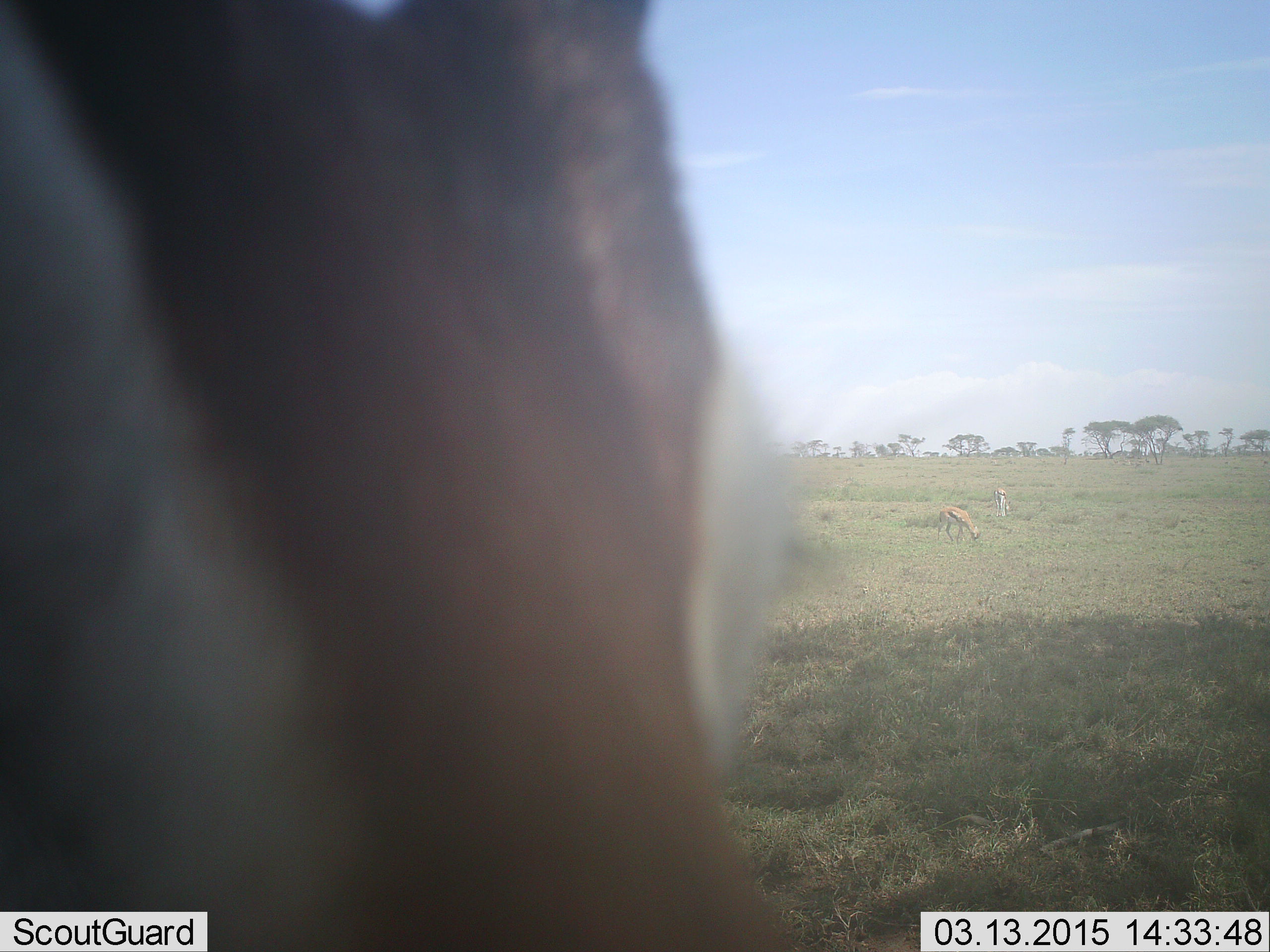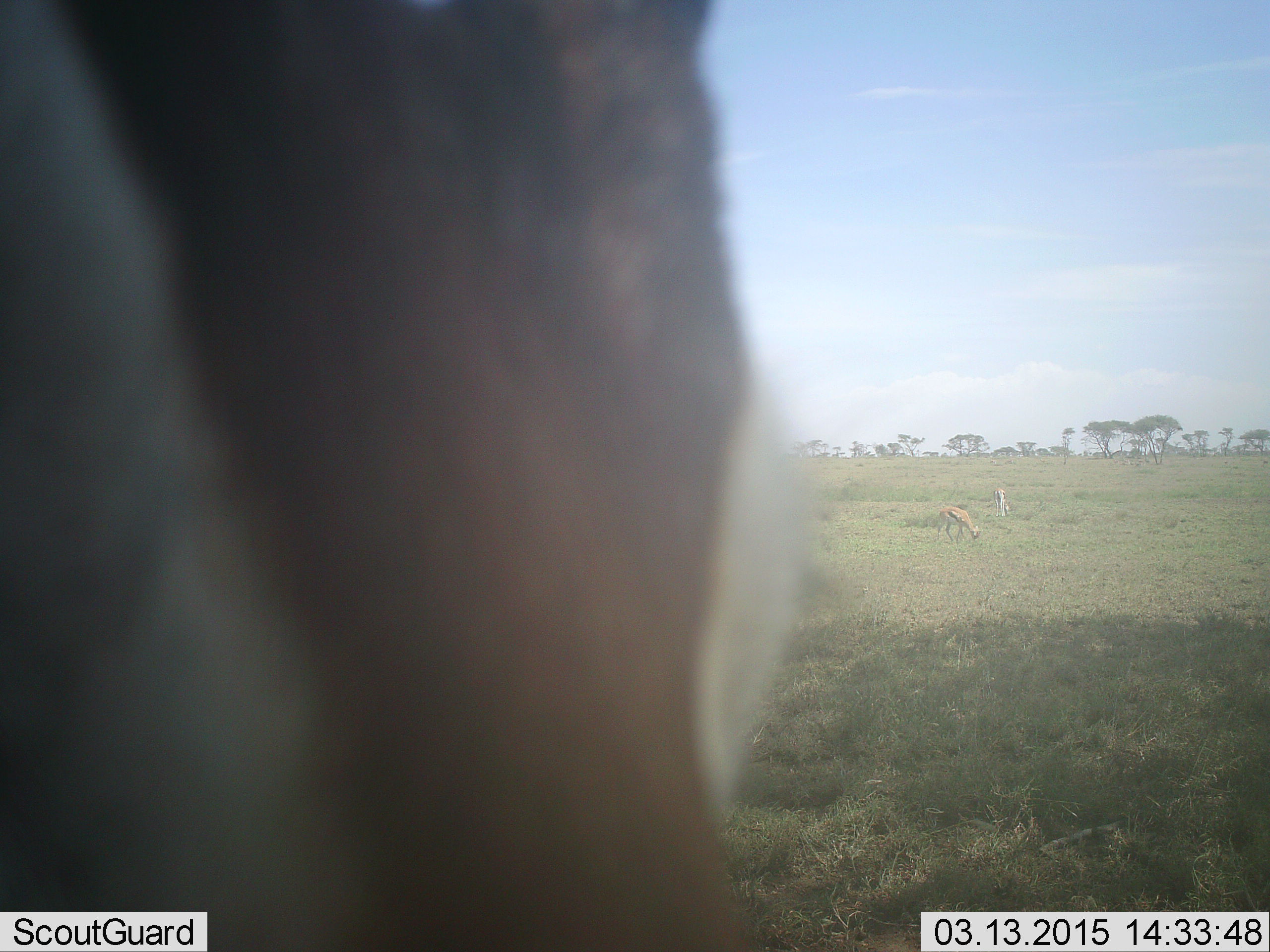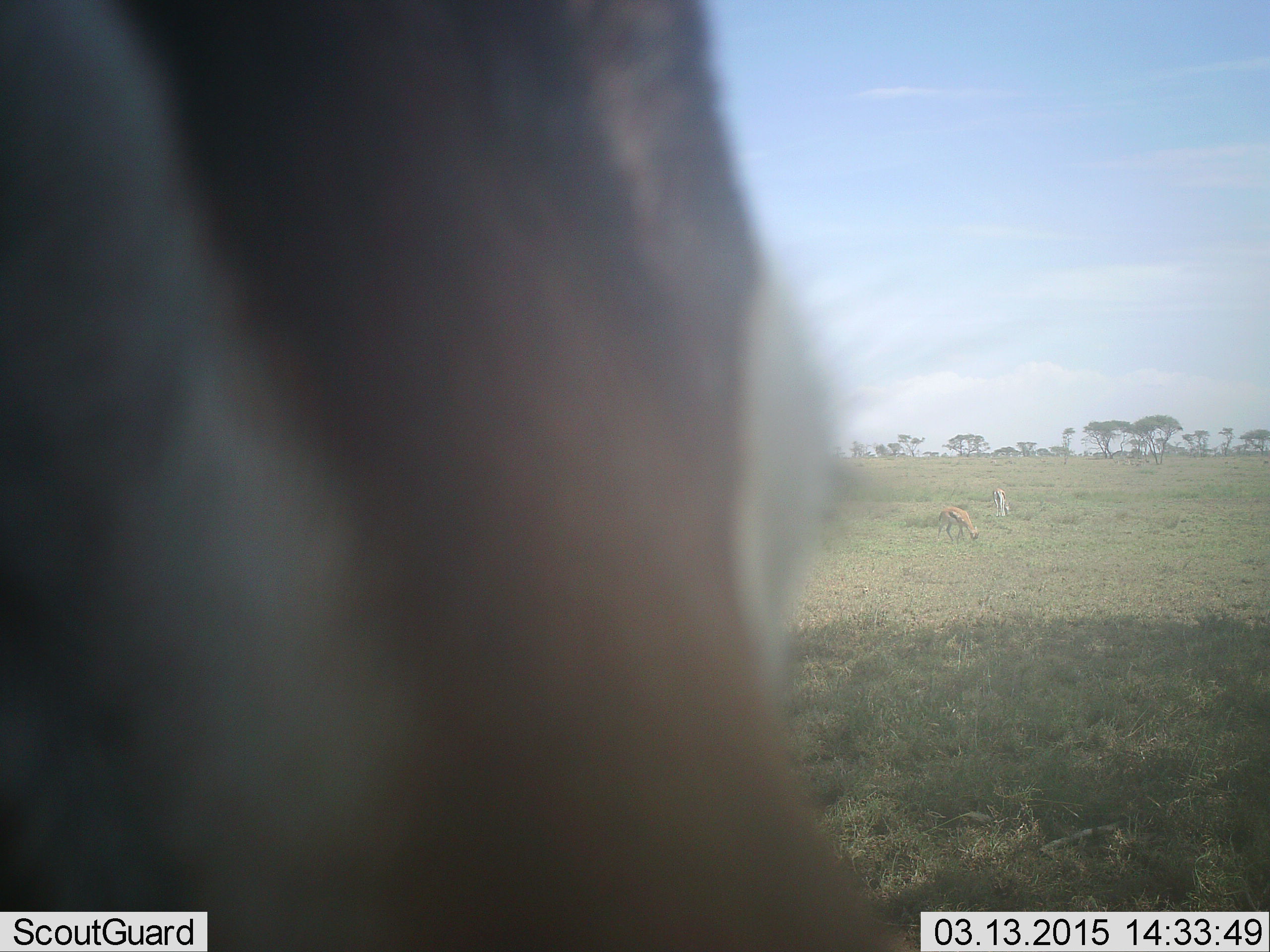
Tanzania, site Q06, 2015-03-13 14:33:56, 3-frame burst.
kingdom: Animalia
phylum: Chordata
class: Mammalia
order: Artiodactyla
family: Bovidae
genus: Eudorcas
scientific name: Eudorcas thomsonii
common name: thomson's gazelle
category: gazellethomsons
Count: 3.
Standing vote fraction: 91%.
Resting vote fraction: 0%.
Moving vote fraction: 9%.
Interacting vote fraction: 9%.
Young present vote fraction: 0%.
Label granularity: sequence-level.